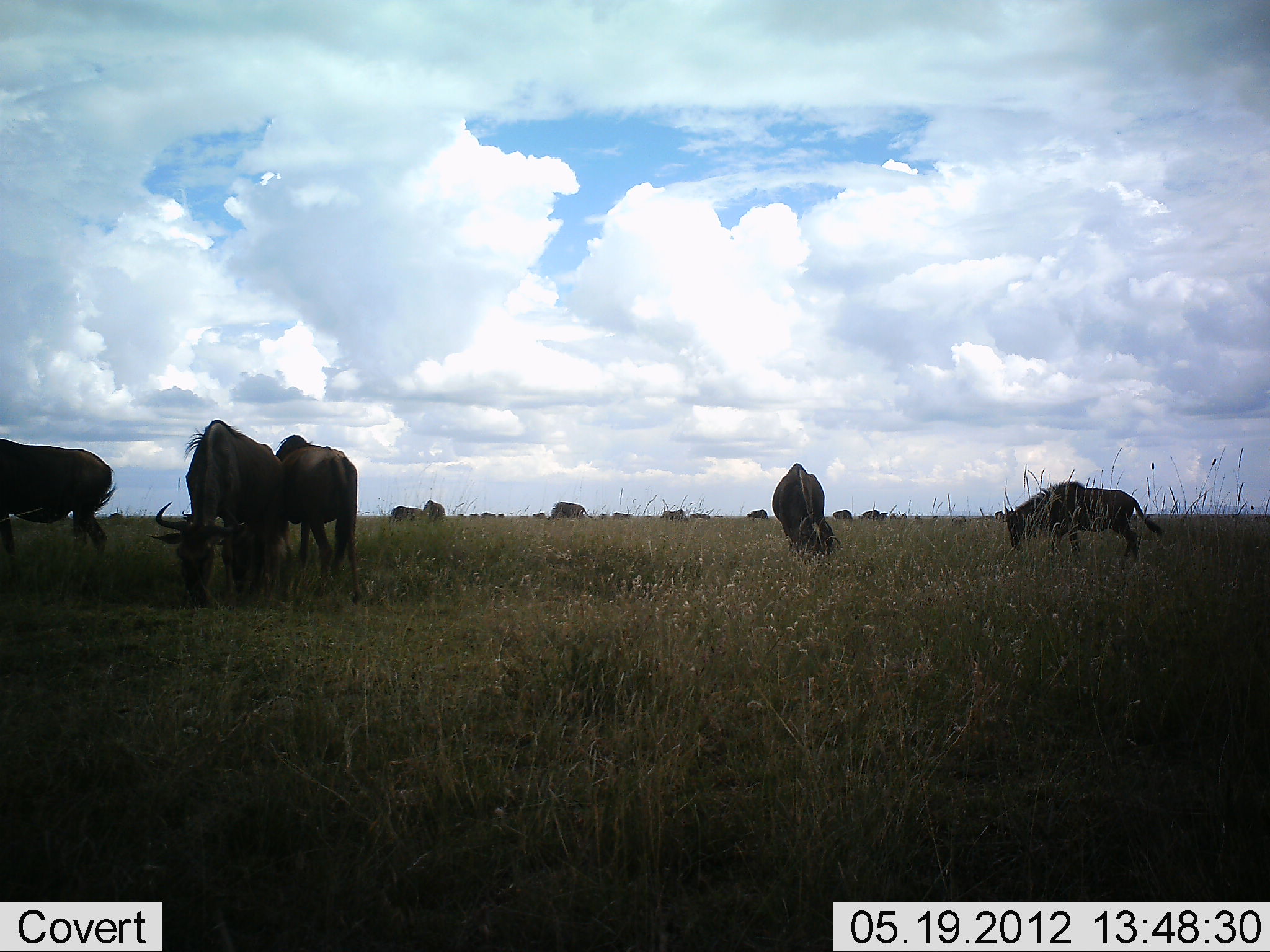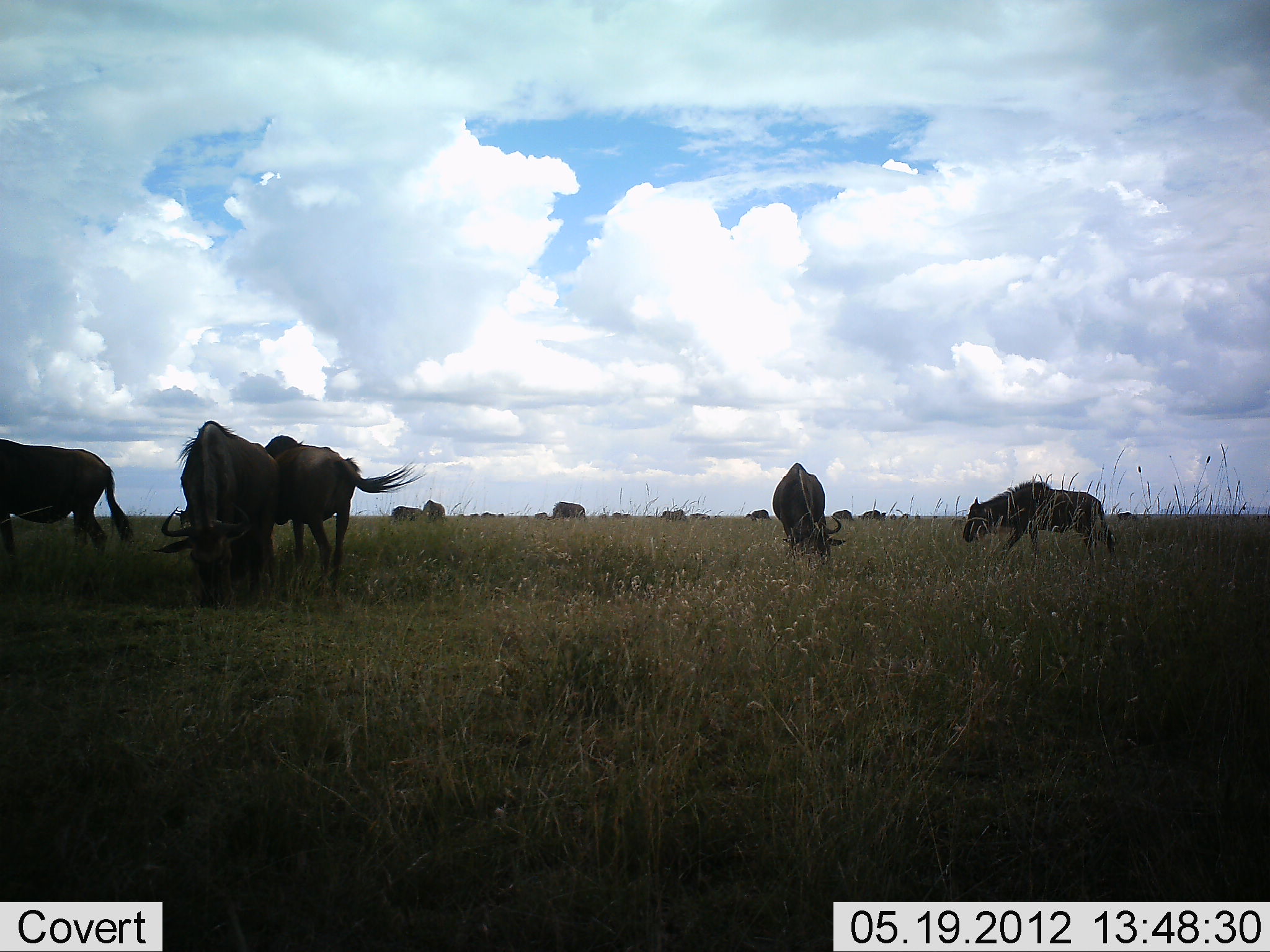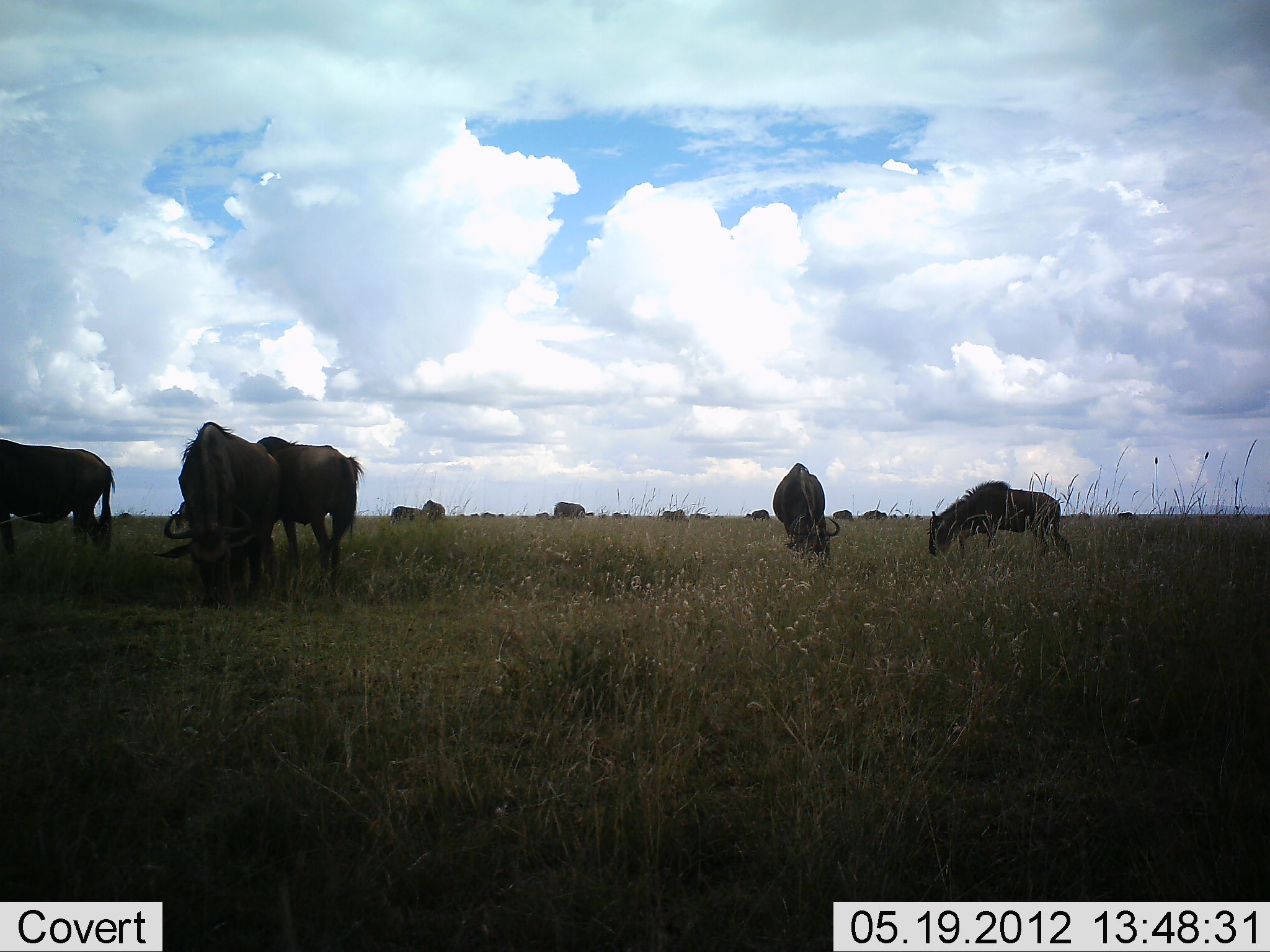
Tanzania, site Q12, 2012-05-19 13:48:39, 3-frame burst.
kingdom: Animalia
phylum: Chordata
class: Mammalia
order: Artiodactyla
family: Bovidae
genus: Connochaetes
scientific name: Connochaetes taurinus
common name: blue wildebeest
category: wildebeest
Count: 11-50.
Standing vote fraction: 70%.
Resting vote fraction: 0%.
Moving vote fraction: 60%.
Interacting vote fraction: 0%.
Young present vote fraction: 10%.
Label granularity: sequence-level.